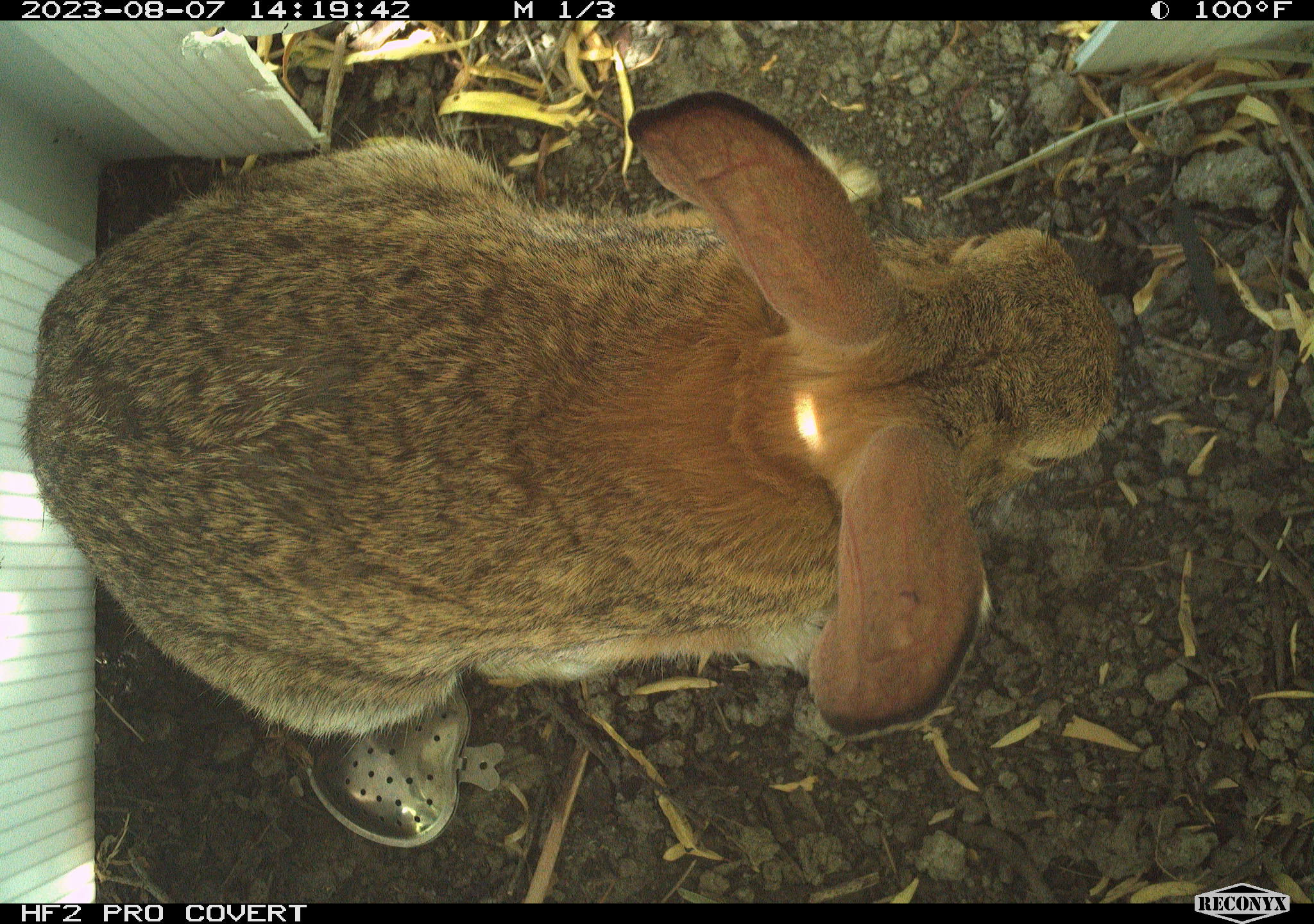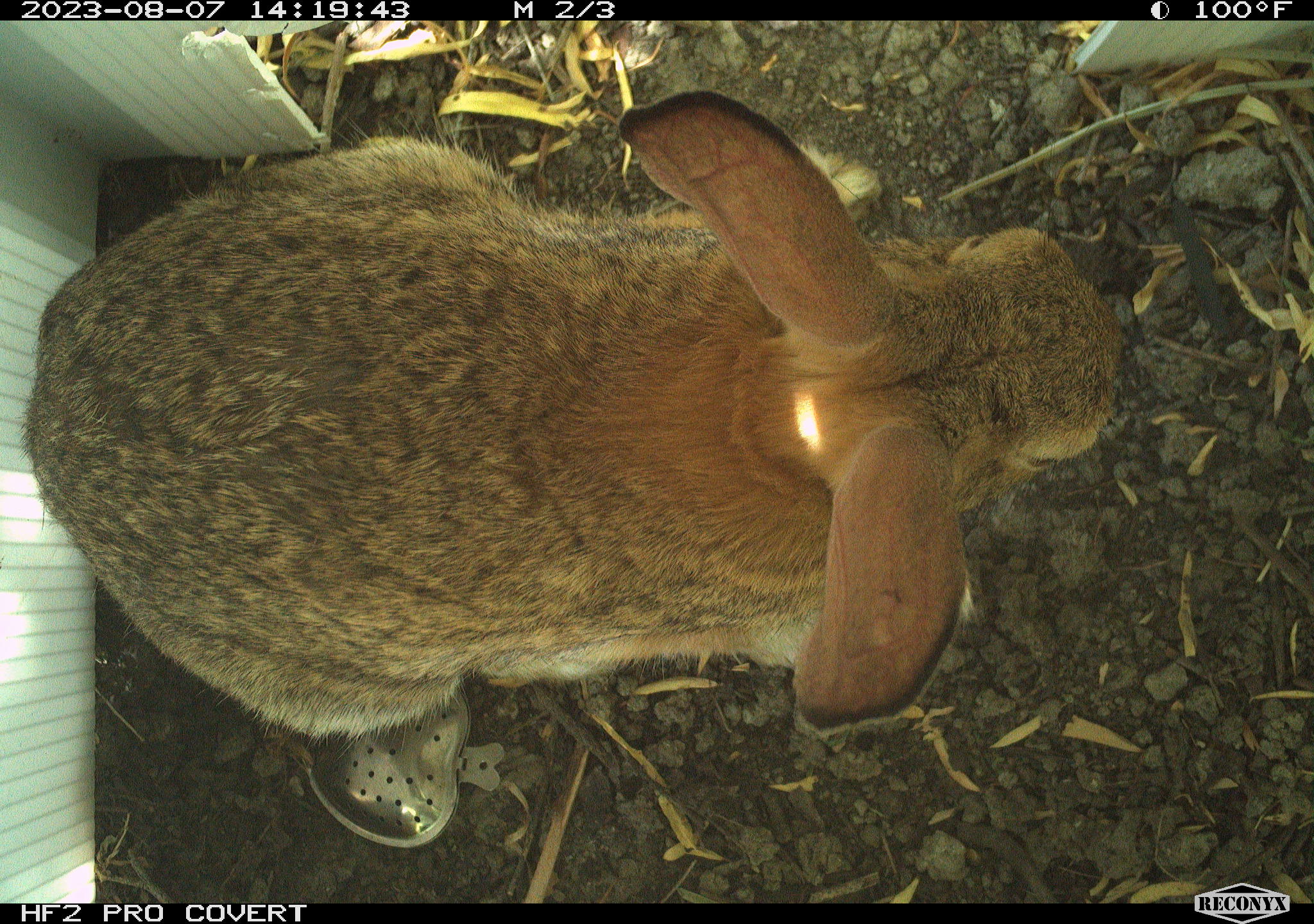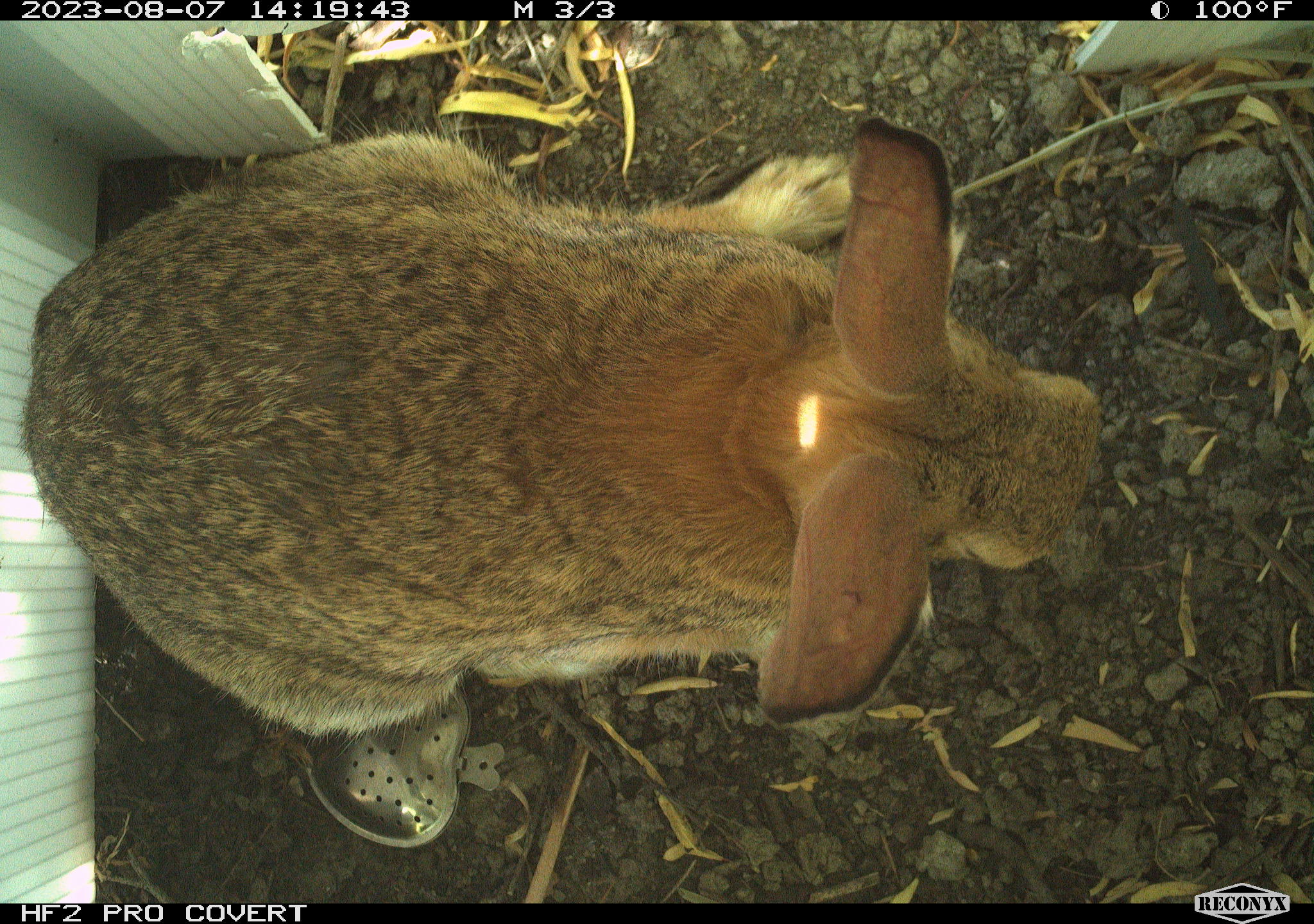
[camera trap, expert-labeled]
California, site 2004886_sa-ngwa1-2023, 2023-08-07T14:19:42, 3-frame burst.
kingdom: Animalia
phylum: Chordata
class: Mammalia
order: Lagomorpha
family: Leporidae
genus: Sylvilagus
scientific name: Sylvilagus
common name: cottontail rabbits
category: sylvilagus species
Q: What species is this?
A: Sylvilagus species (cottontail rabbits) (Sylvilagus).